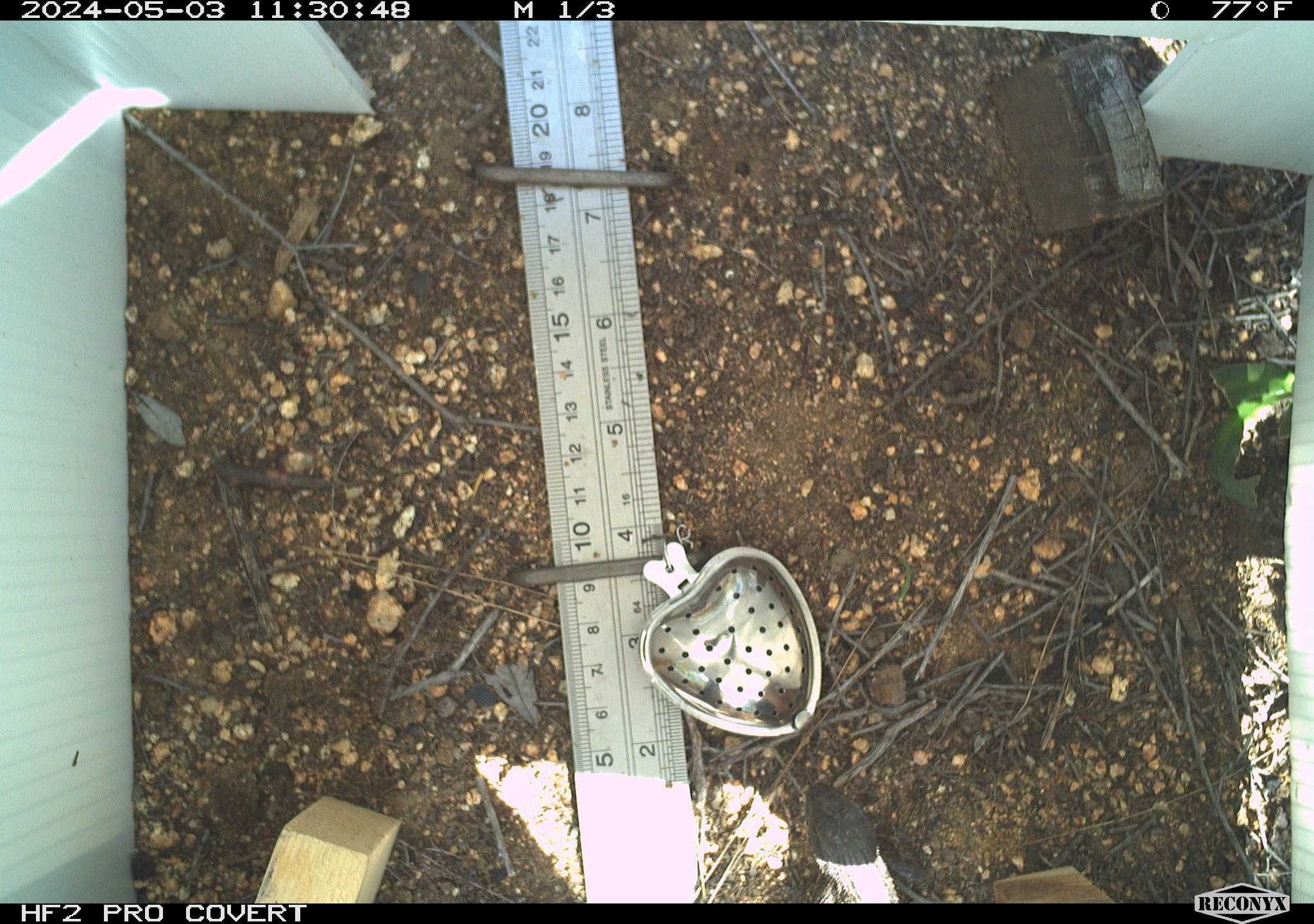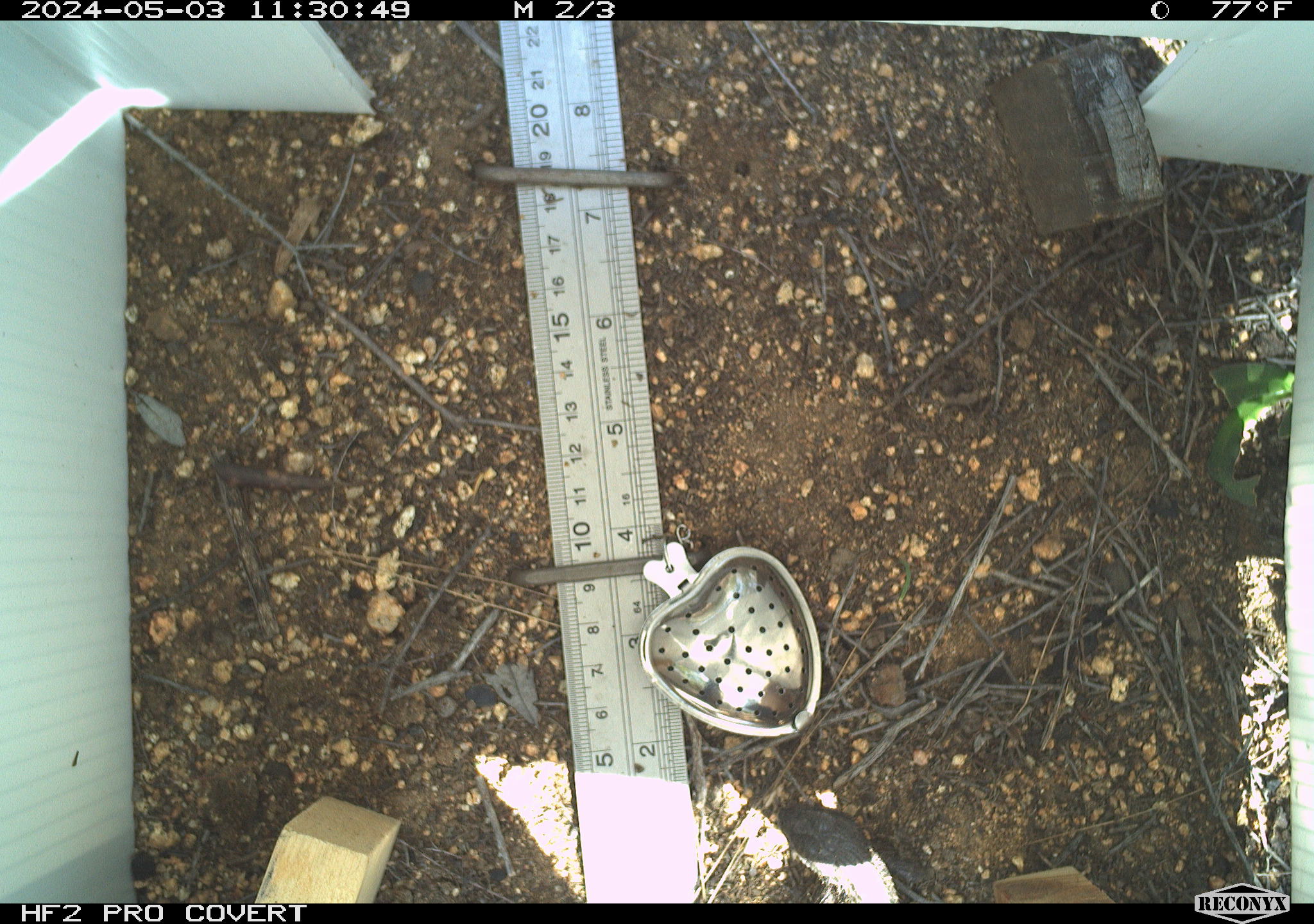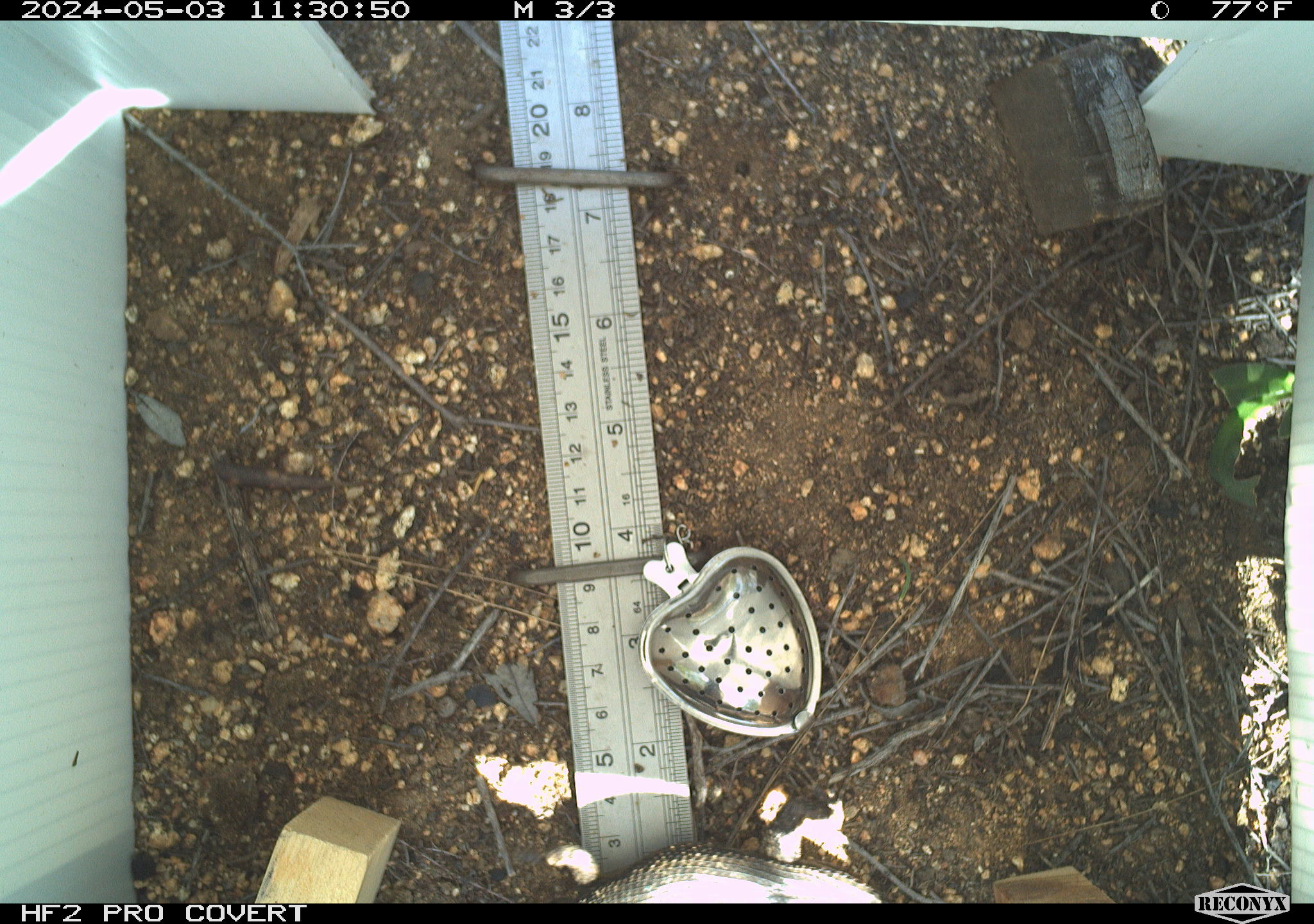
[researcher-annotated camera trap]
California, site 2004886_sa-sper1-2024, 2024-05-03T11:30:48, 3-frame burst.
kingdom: Animalia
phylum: Chordata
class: Reptilia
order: Squamata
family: Phrynosomatidae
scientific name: Phrynosomatidae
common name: phrynosomatid lizards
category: phrynosomatidae family